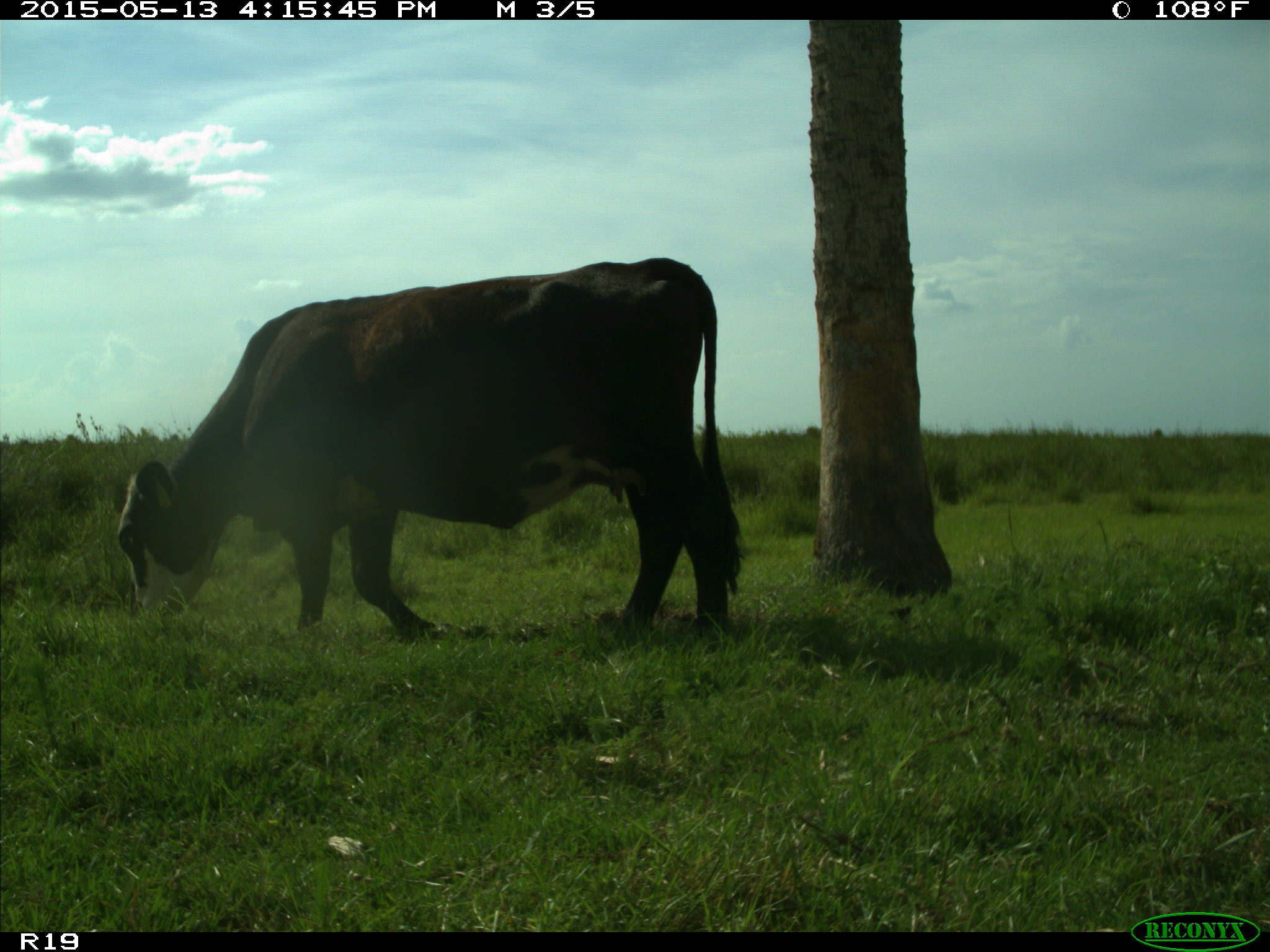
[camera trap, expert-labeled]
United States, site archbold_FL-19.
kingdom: Animalia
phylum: Chordata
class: Mammalia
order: Artiodactyla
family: Bovidae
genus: Bos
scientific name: Bos taurus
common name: domestic cow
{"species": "Bos taurus (domestic cow)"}